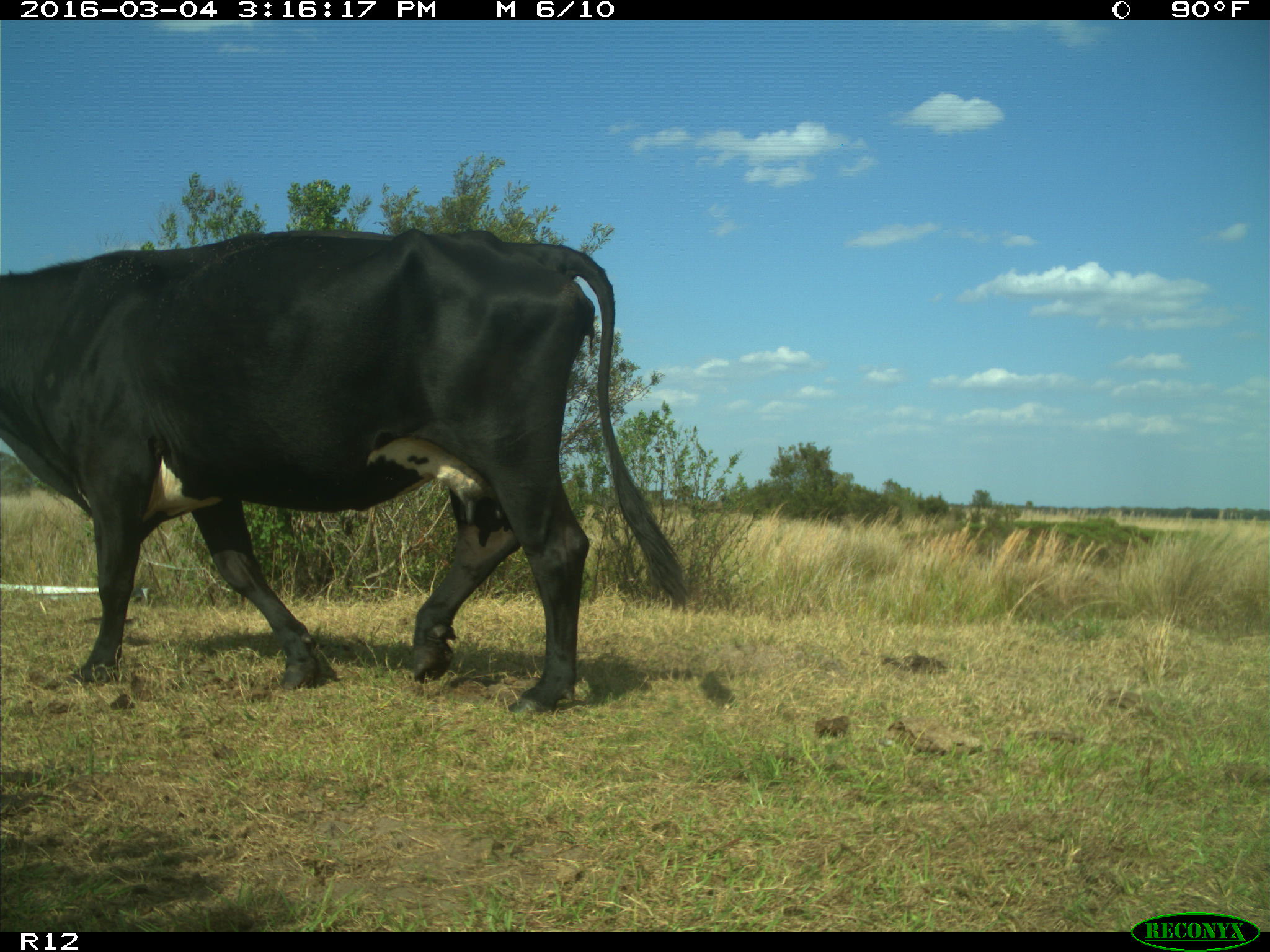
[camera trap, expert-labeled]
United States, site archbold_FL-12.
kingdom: Animalia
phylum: Chordata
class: Mammalia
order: Artiodactyla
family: Bovidae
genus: Bos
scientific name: Bos taurus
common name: domestic cow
Bos taurus (domestic cow).